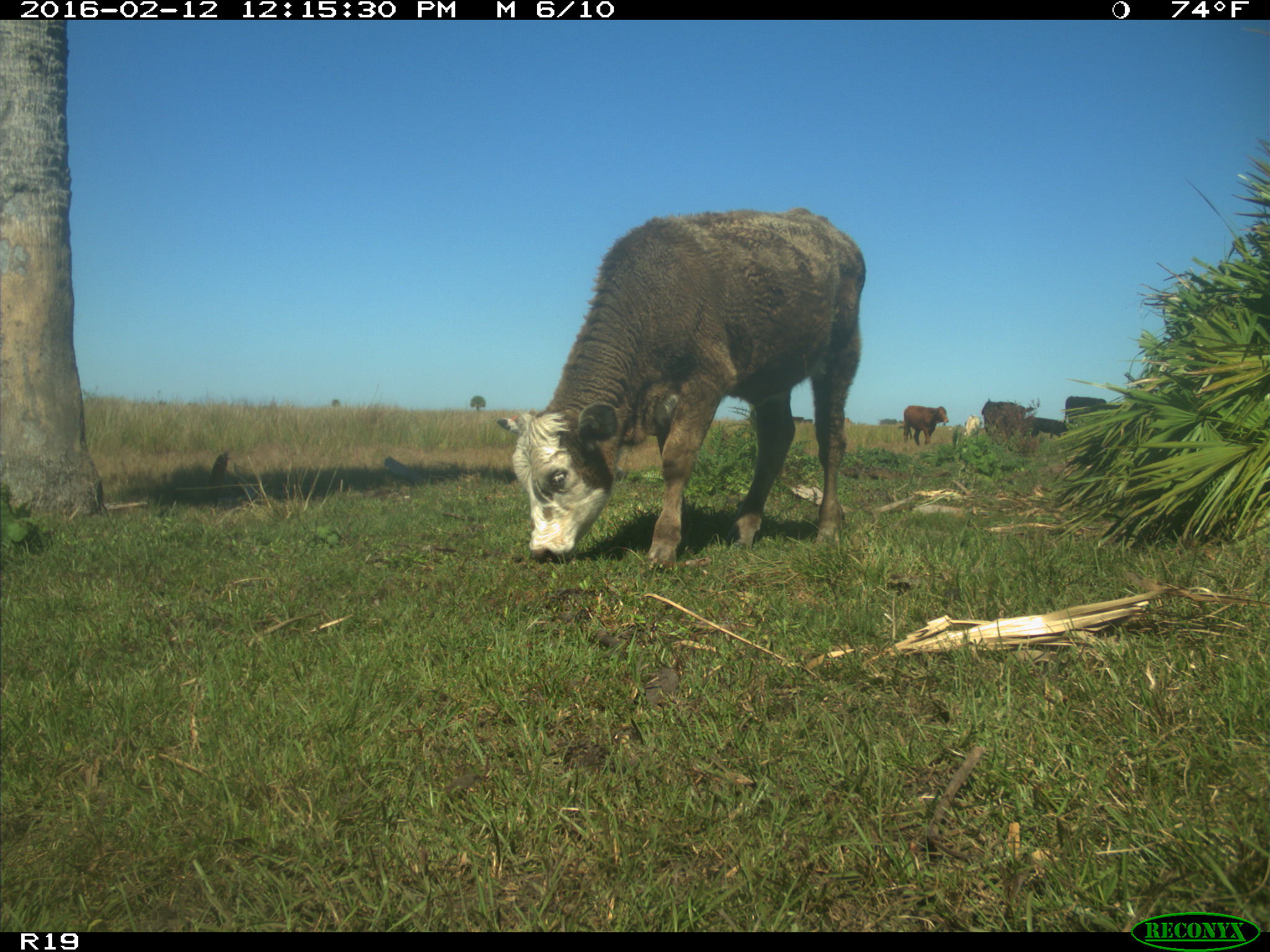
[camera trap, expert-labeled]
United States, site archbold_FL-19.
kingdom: Animalia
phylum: Chordata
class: Mammalia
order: Artiodactyla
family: Bovidae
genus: Bos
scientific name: Bos taurus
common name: domestic cow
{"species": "Bos taurus (domestic cow)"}